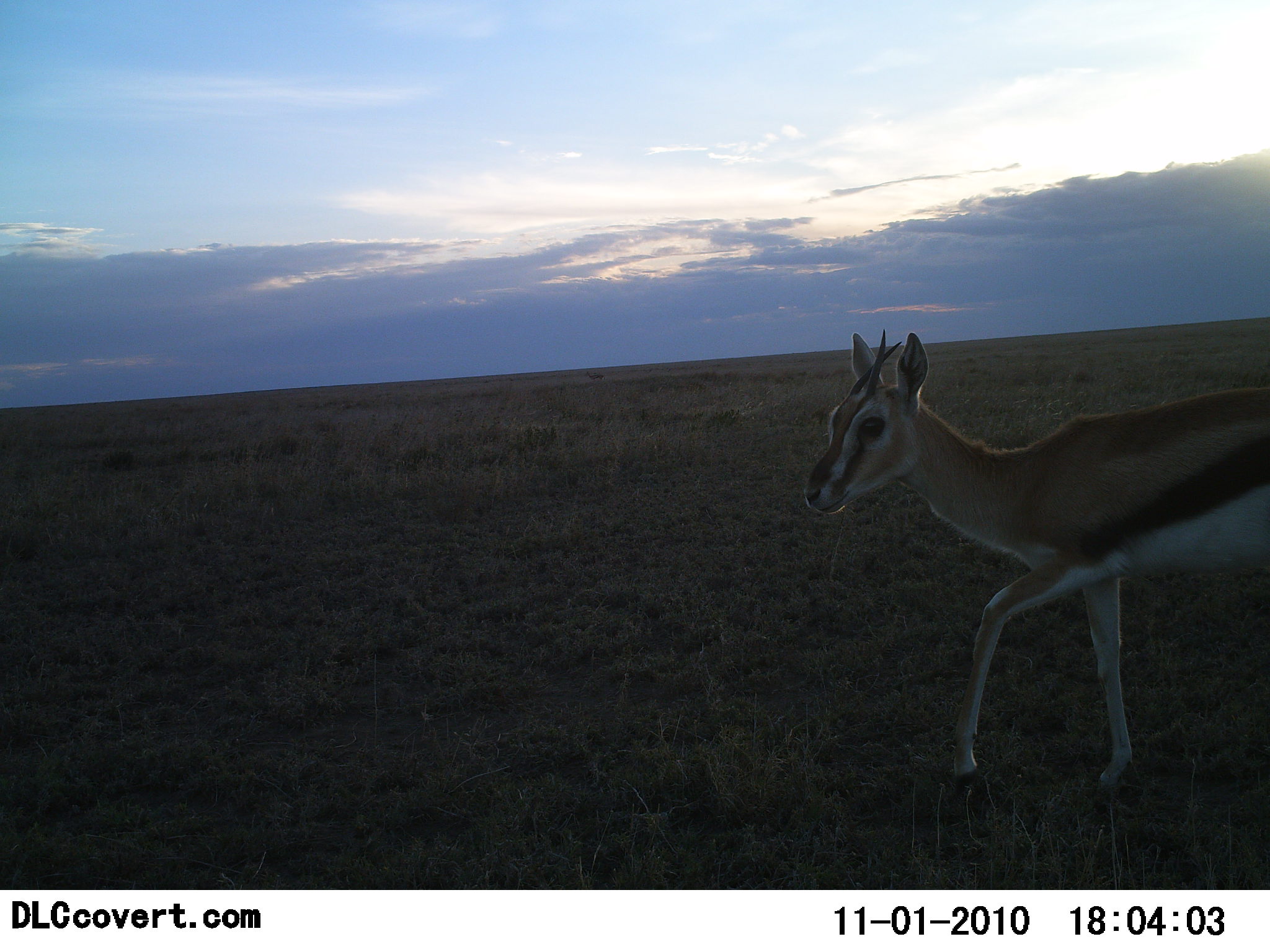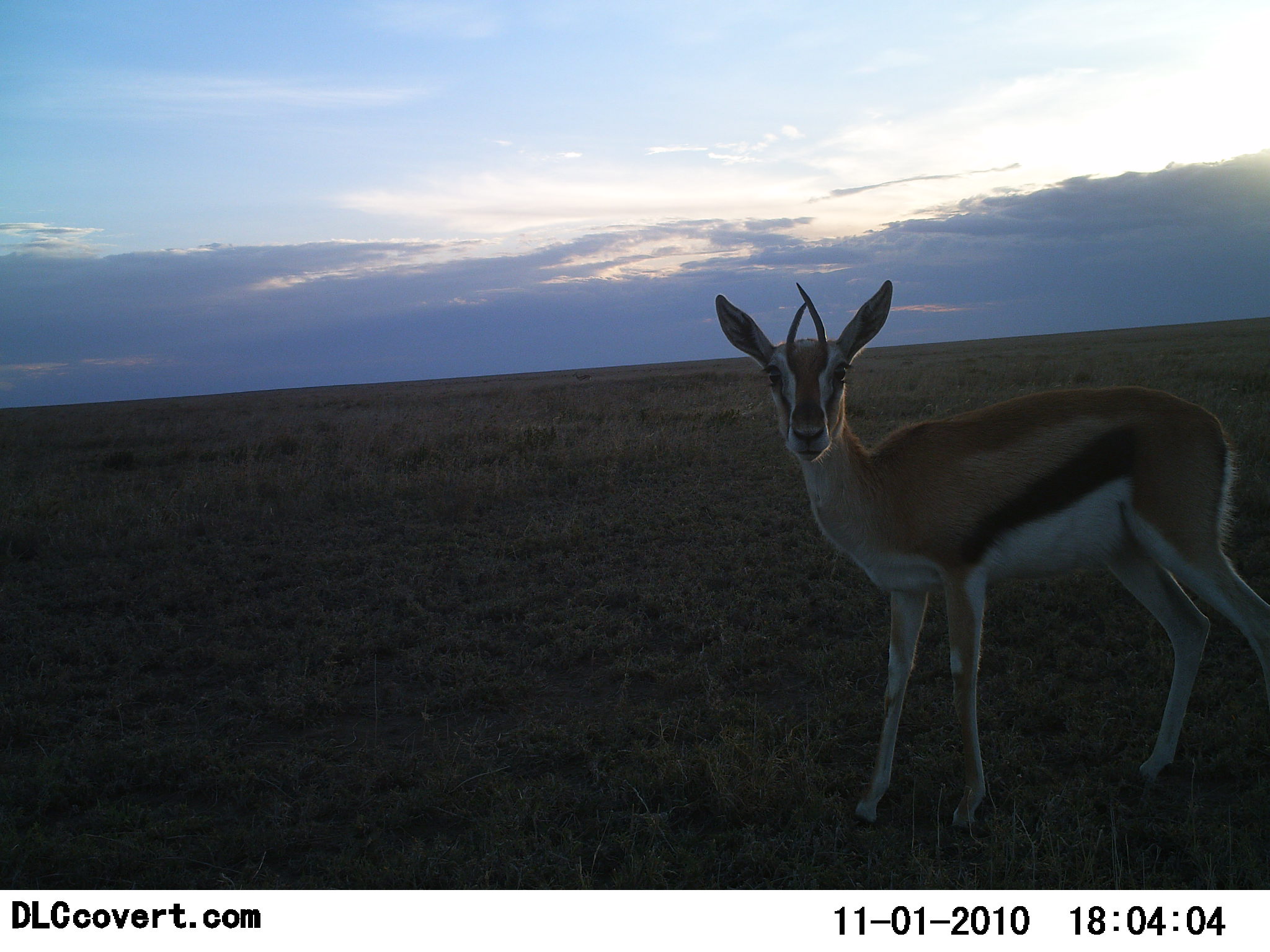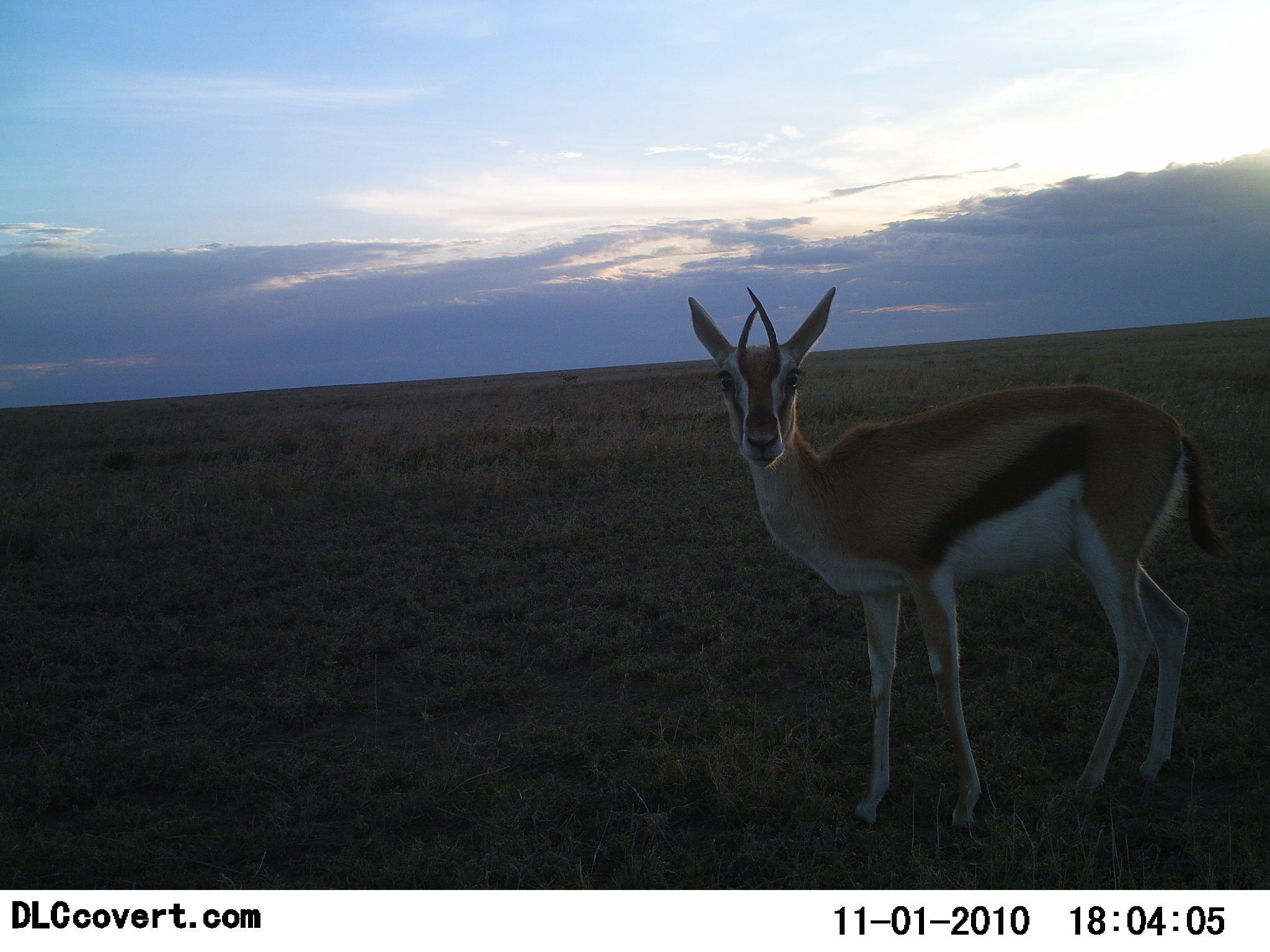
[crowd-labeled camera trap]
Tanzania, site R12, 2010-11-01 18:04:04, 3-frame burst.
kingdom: Animalia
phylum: Chordata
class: Mammalia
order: Artiodactyla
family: Bovidae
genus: Eudorcas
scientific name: Eudorcas thomsonii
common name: thomson's gazelle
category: gazellethomsons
Gazellethomsons (thomson's gazelle) (Eudorcas thomsonii), count 1. Behavior (volunteer vote fractions): standing 42%, resting 0%, moving 67%, interacting 8%. Young present (vote fraction): 0%. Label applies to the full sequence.